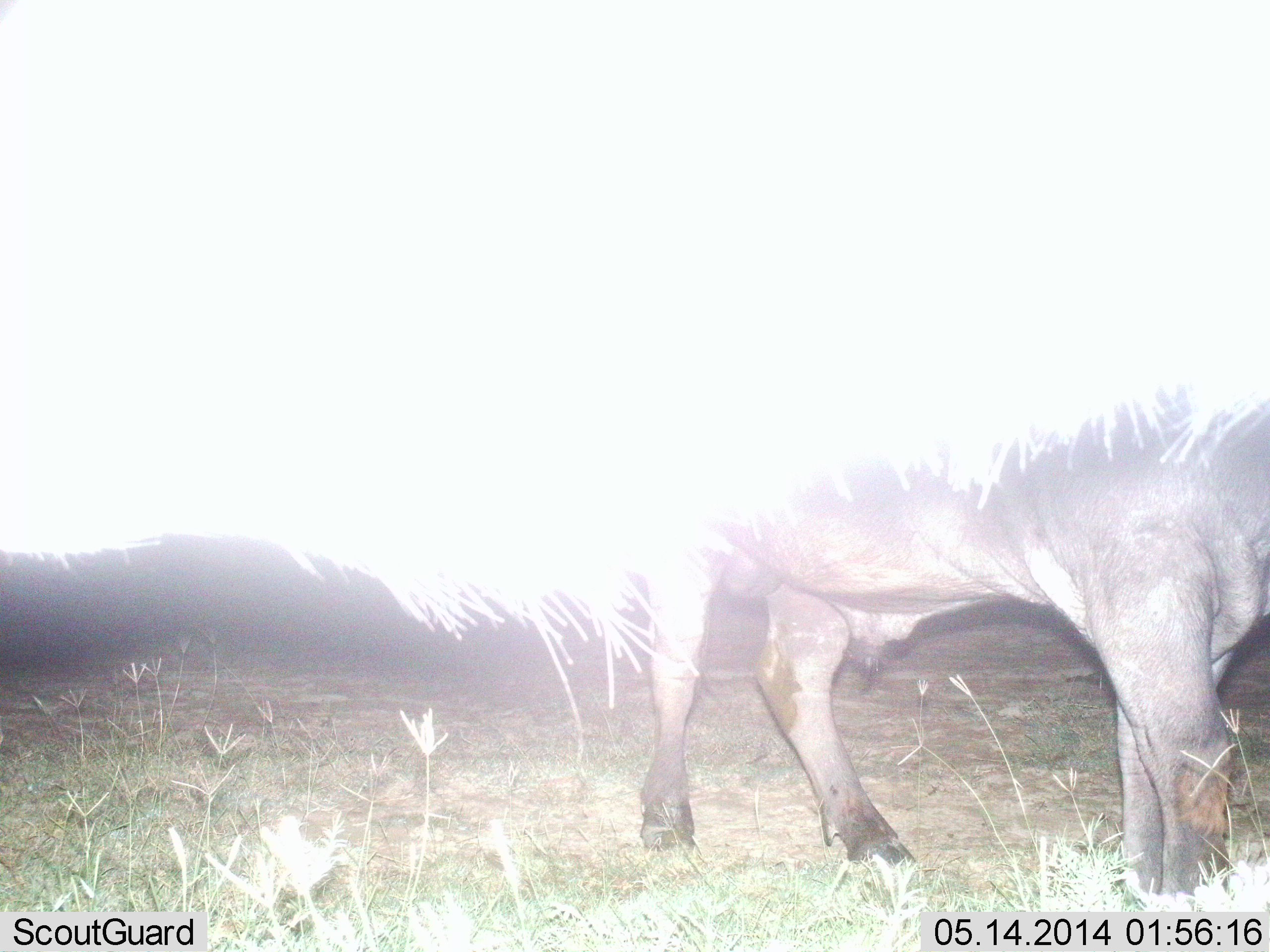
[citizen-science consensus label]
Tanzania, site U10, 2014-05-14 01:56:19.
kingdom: Animalia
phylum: Chordata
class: Mammalia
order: Artiodactyla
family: Bovidae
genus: Syncerus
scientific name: Syncerus caffer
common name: cape buffalo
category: buffalo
Buffalo (cape buffalo) (Syncerus caffer), count 2. Behavior (volunteer vote fractions): standing 80%, resting 0%, moving 20%, interacting 0%. Young present (vote fraction): 0%. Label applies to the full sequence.